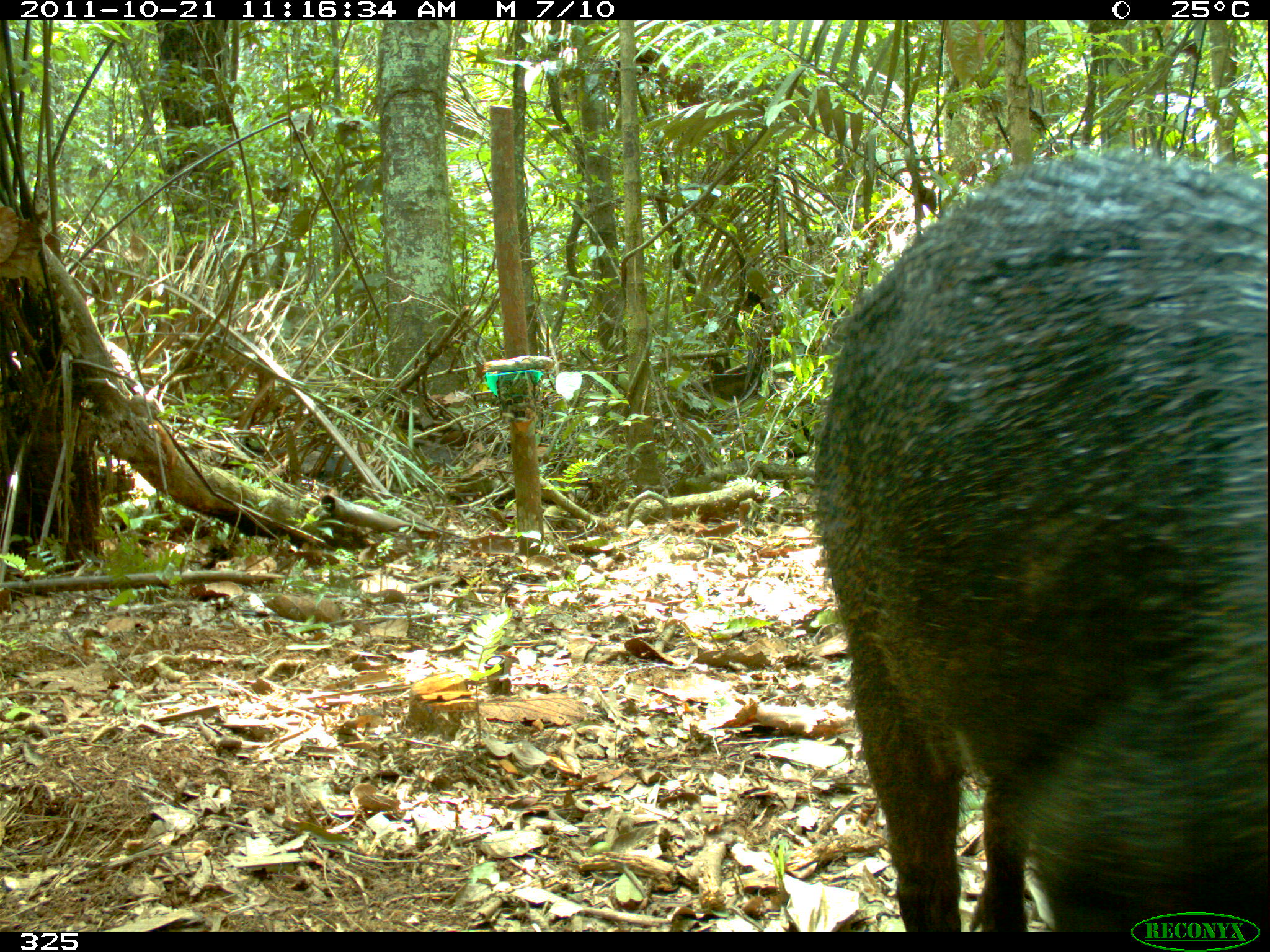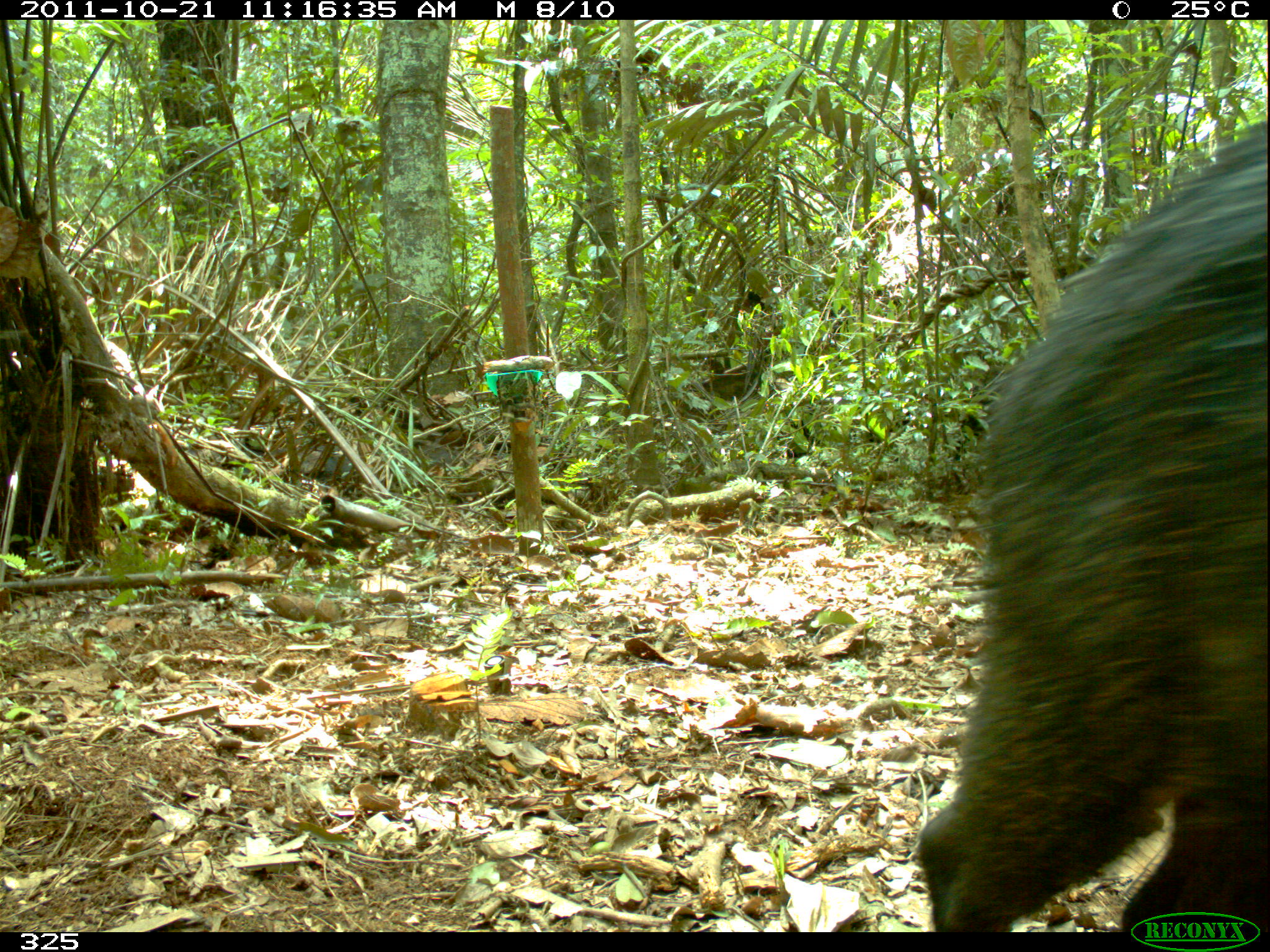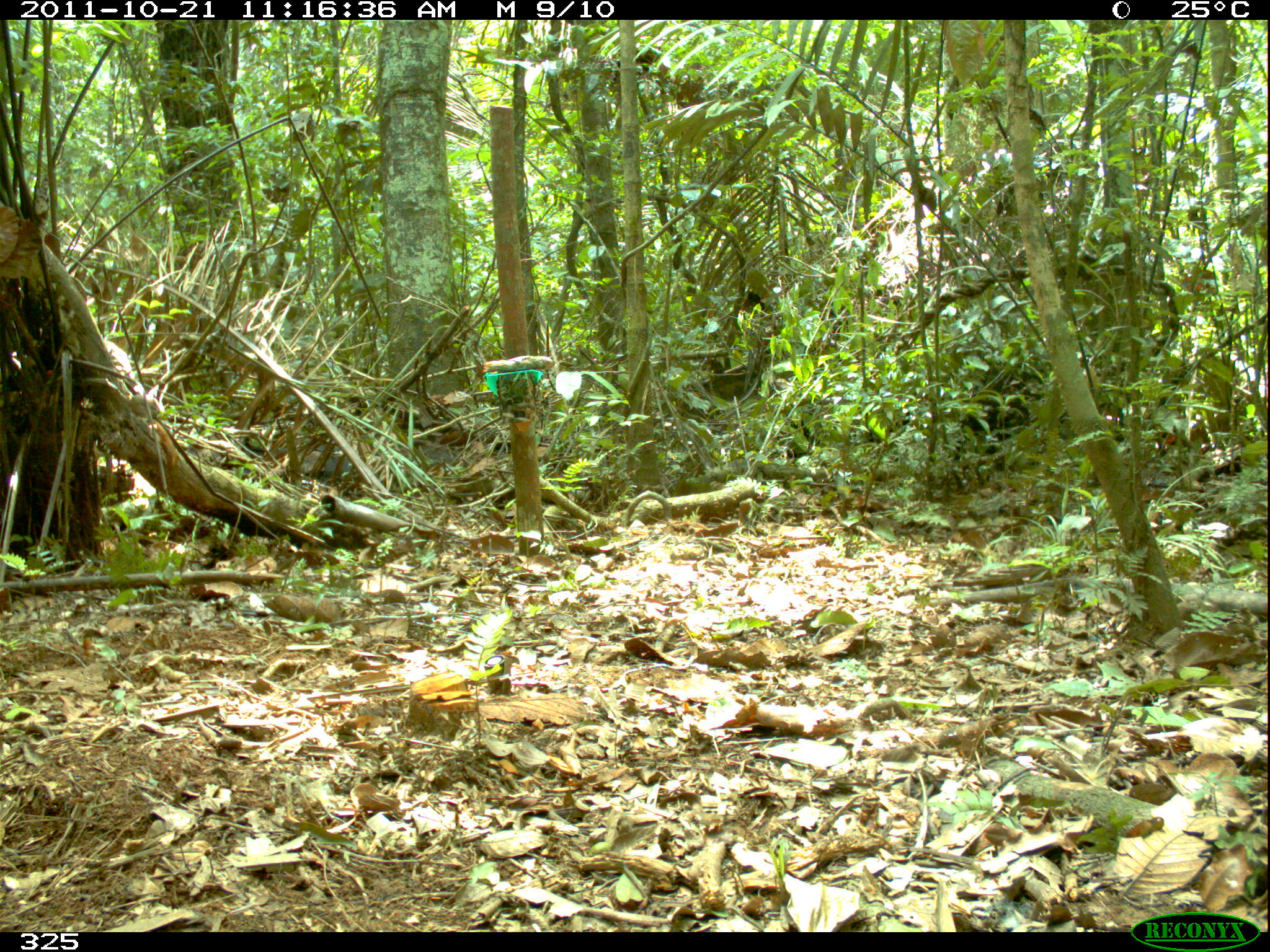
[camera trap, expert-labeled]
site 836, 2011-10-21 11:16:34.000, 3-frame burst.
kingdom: Animalia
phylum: Chordata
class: Mammalia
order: Artiodactyla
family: Tayassuidae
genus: Tayassu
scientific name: Tayassu pecari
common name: white-lipped peccary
Tayassu pecari (white-lipped peccary).